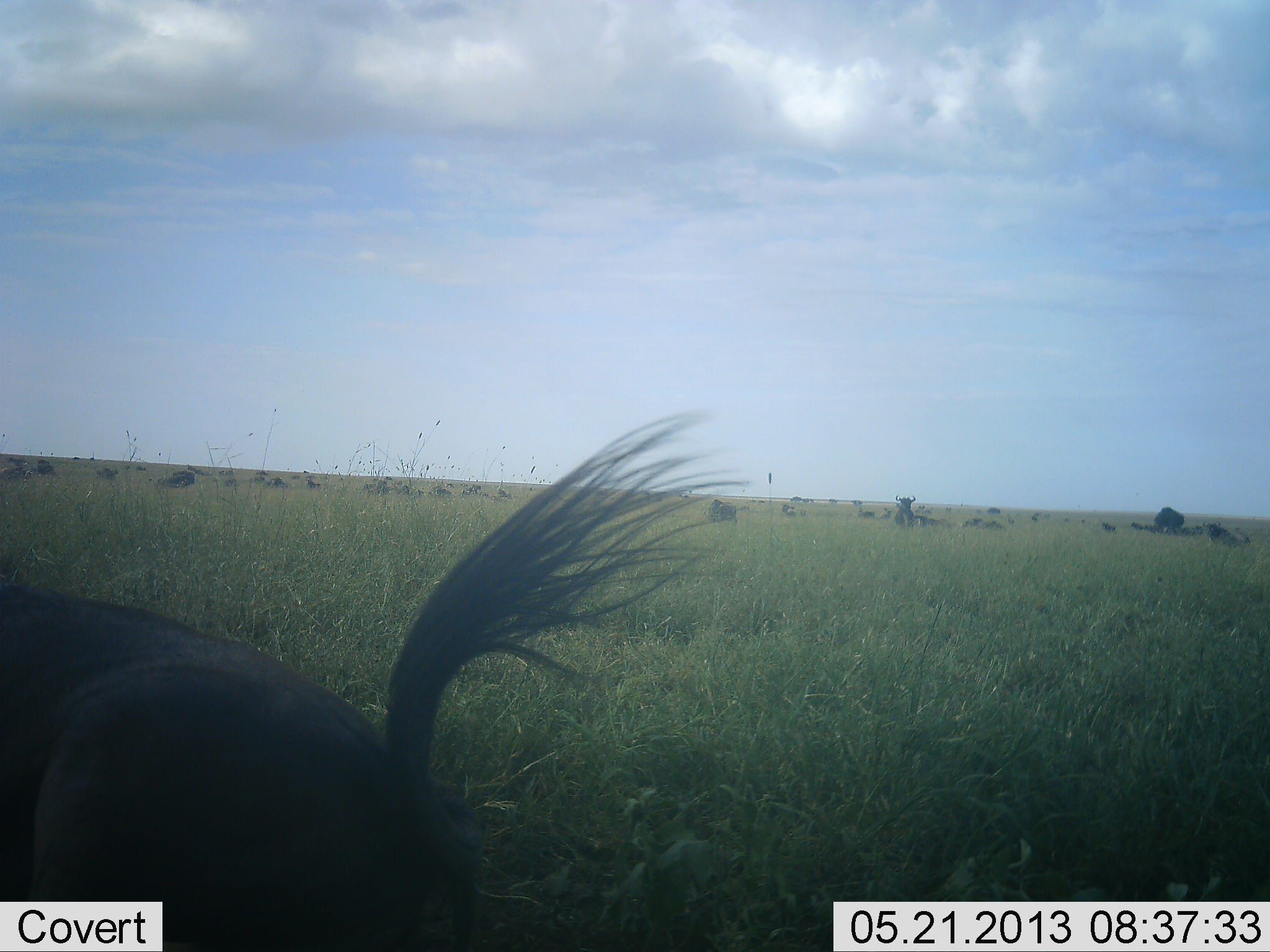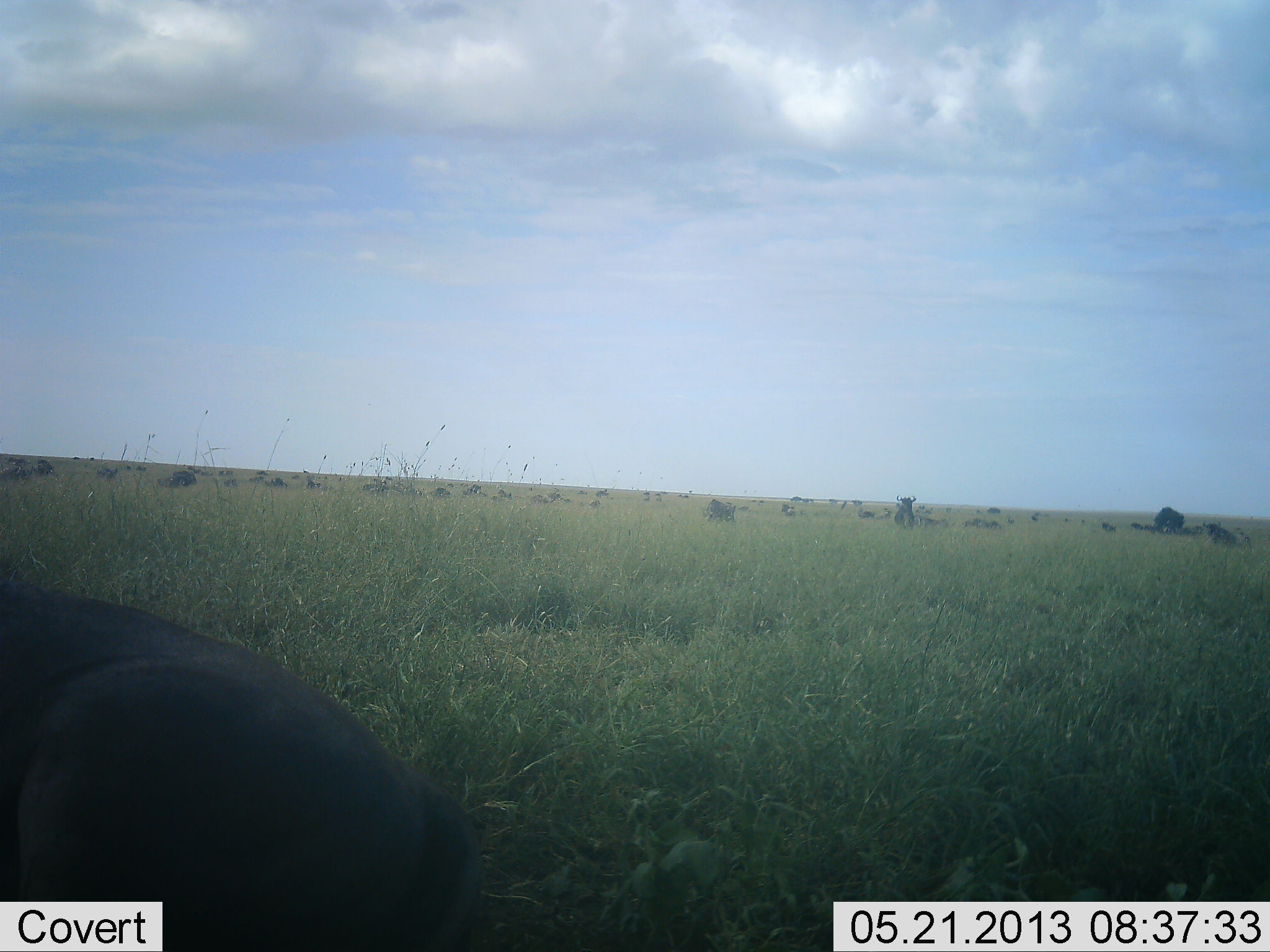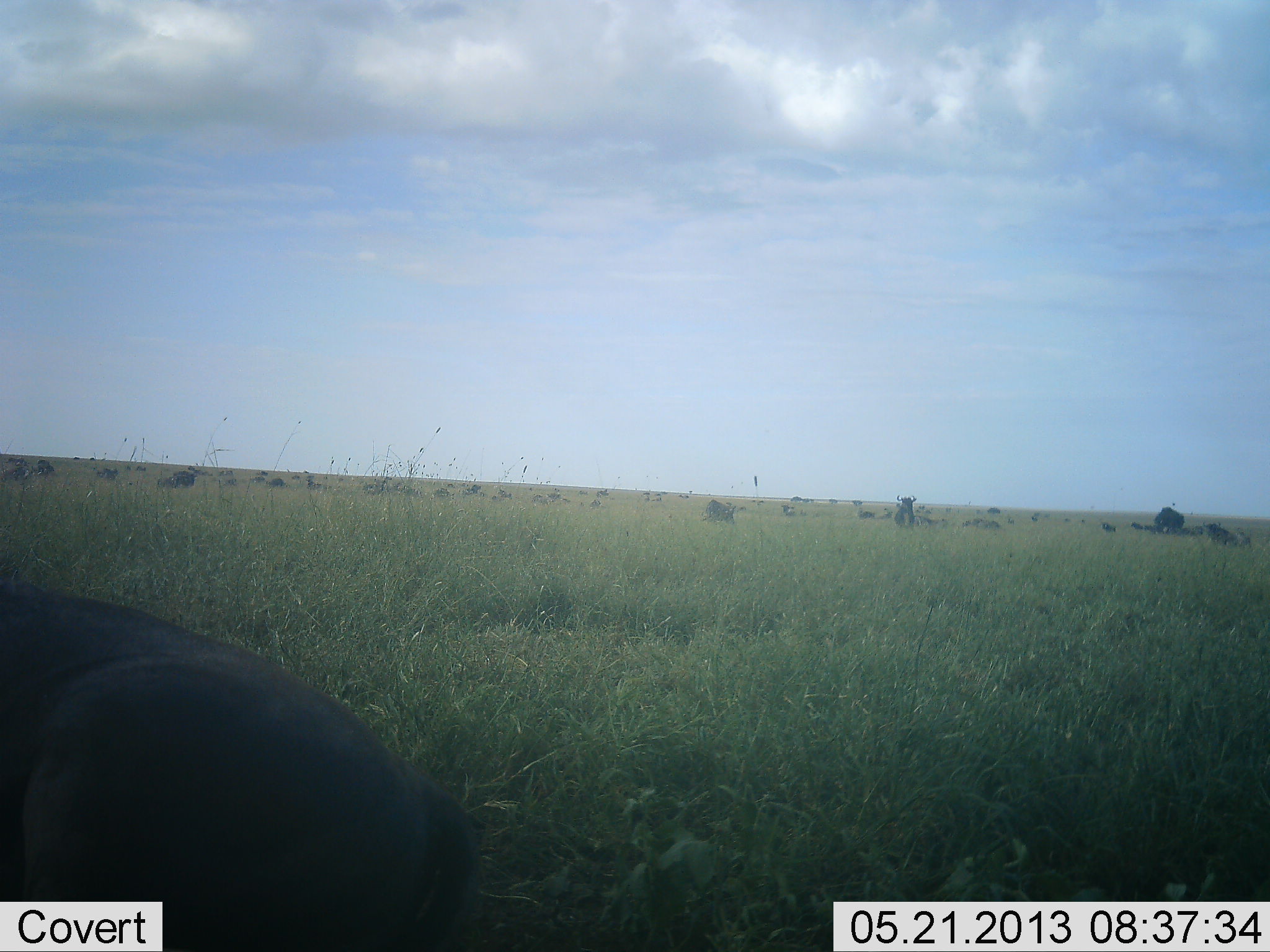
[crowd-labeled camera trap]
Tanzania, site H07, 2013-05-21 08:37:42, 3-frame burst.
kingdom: Animalia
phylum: Chordata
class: Mammalia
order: Artiodactyla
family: Bovidae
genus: Connochaetes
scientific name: Connochaetes taurinus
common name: blue wildebeest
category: wildebeest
Wildebeest (blue wildebeest) (Connochaetes taurinus), count 11-50. Behavior (volunteer vote fractions): standing 48%, resting 86%, moving 0%, interacting 0%. Young present (vote fraction): 0%. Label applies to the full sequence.